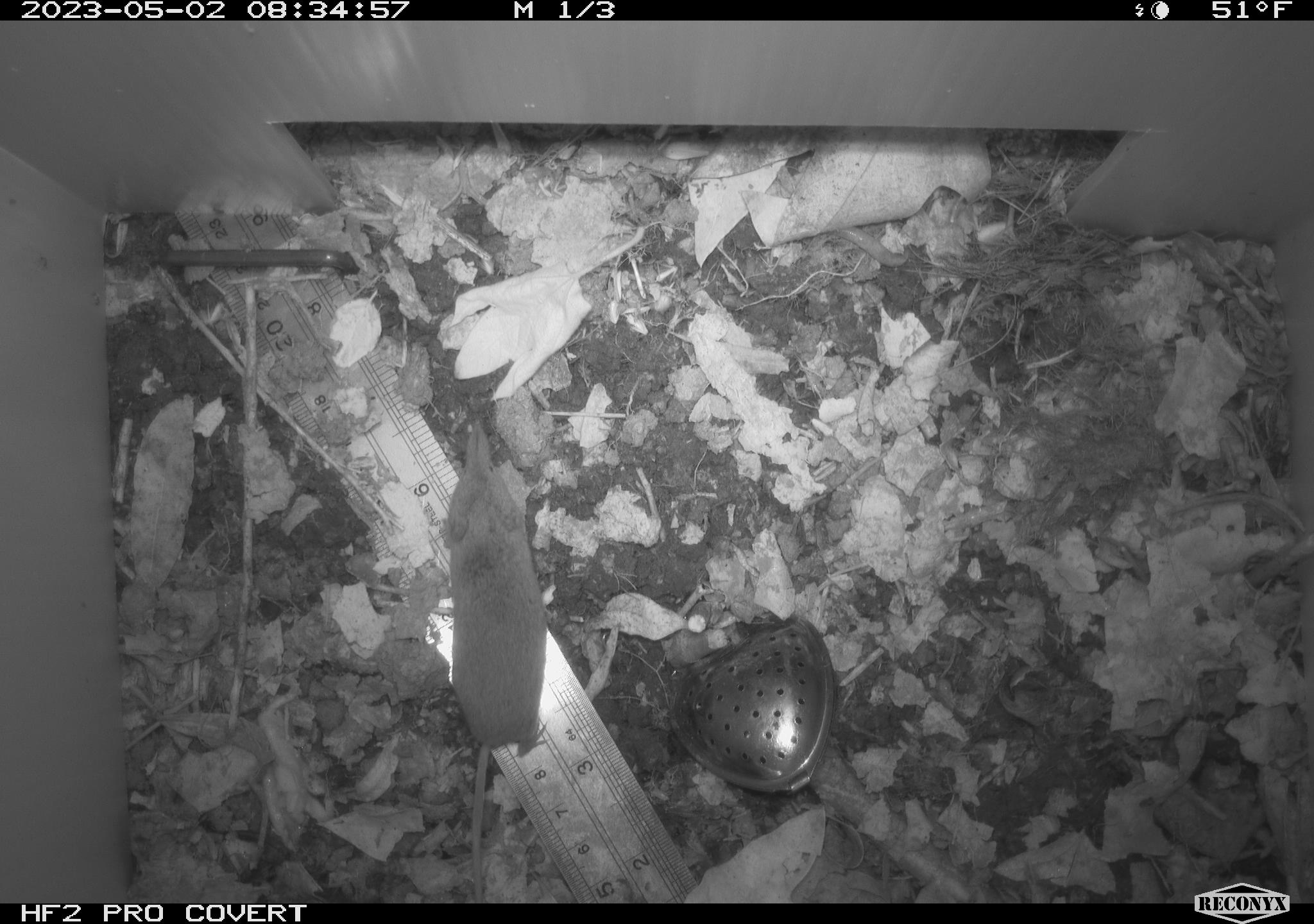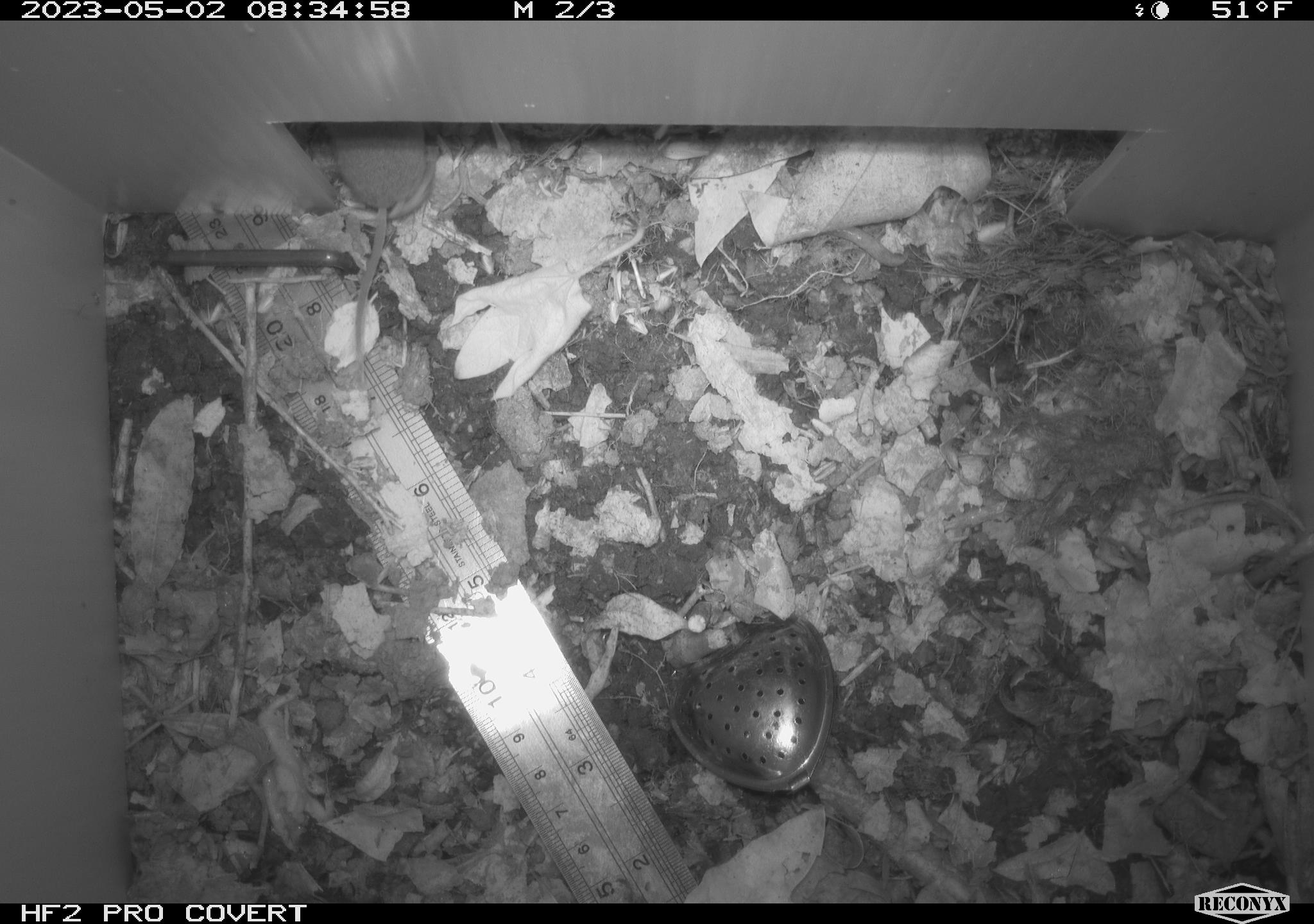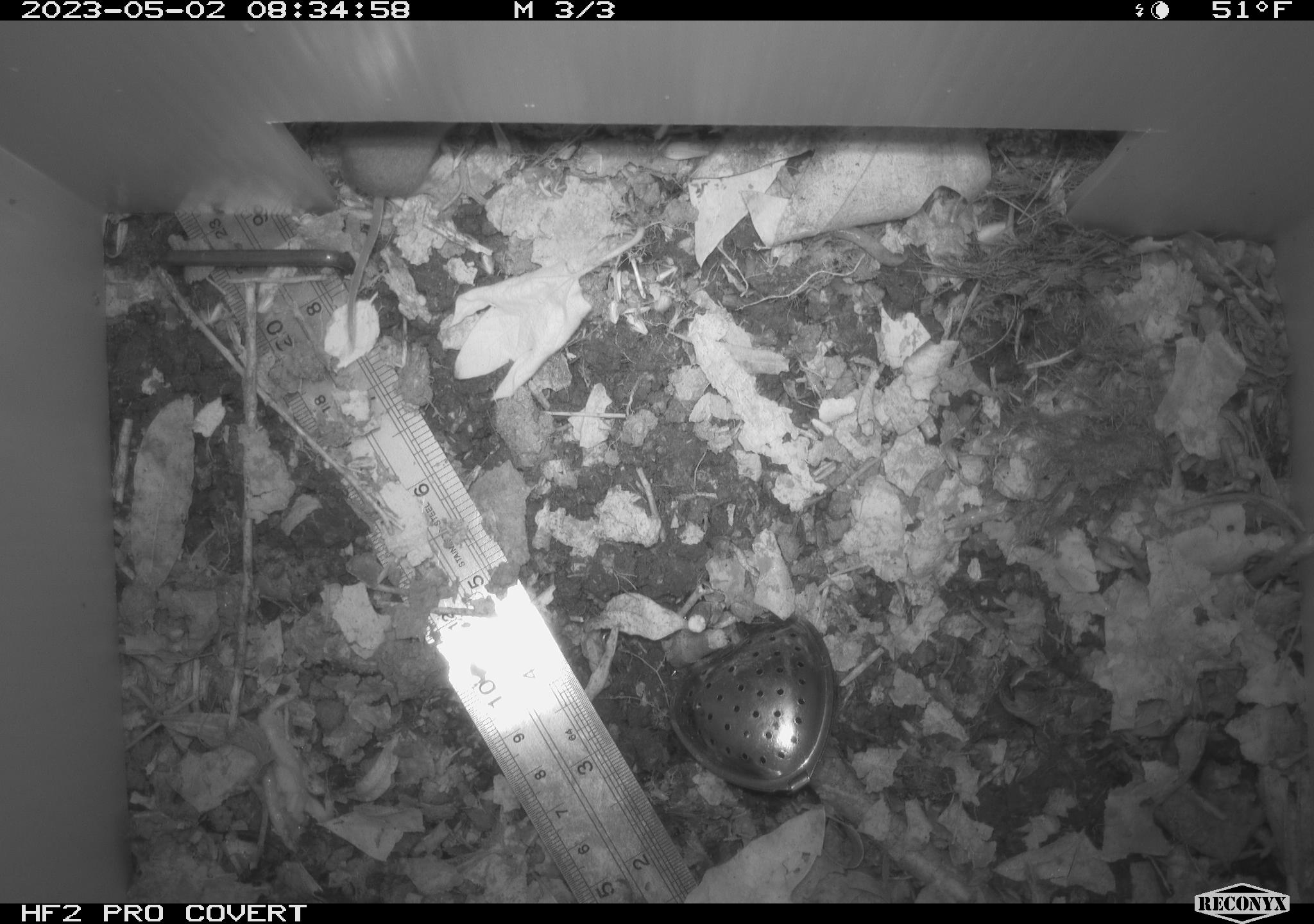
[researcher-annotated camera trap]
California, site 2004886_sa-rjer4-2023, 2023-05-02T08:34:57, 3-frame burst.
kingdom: Animalia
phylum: Chordata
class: Mammalia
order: Eulipotyphla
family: Soricidae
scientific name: Soricidae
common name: shrews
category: soricidae family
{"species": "soricidae family (shrews) (Soricidae)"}